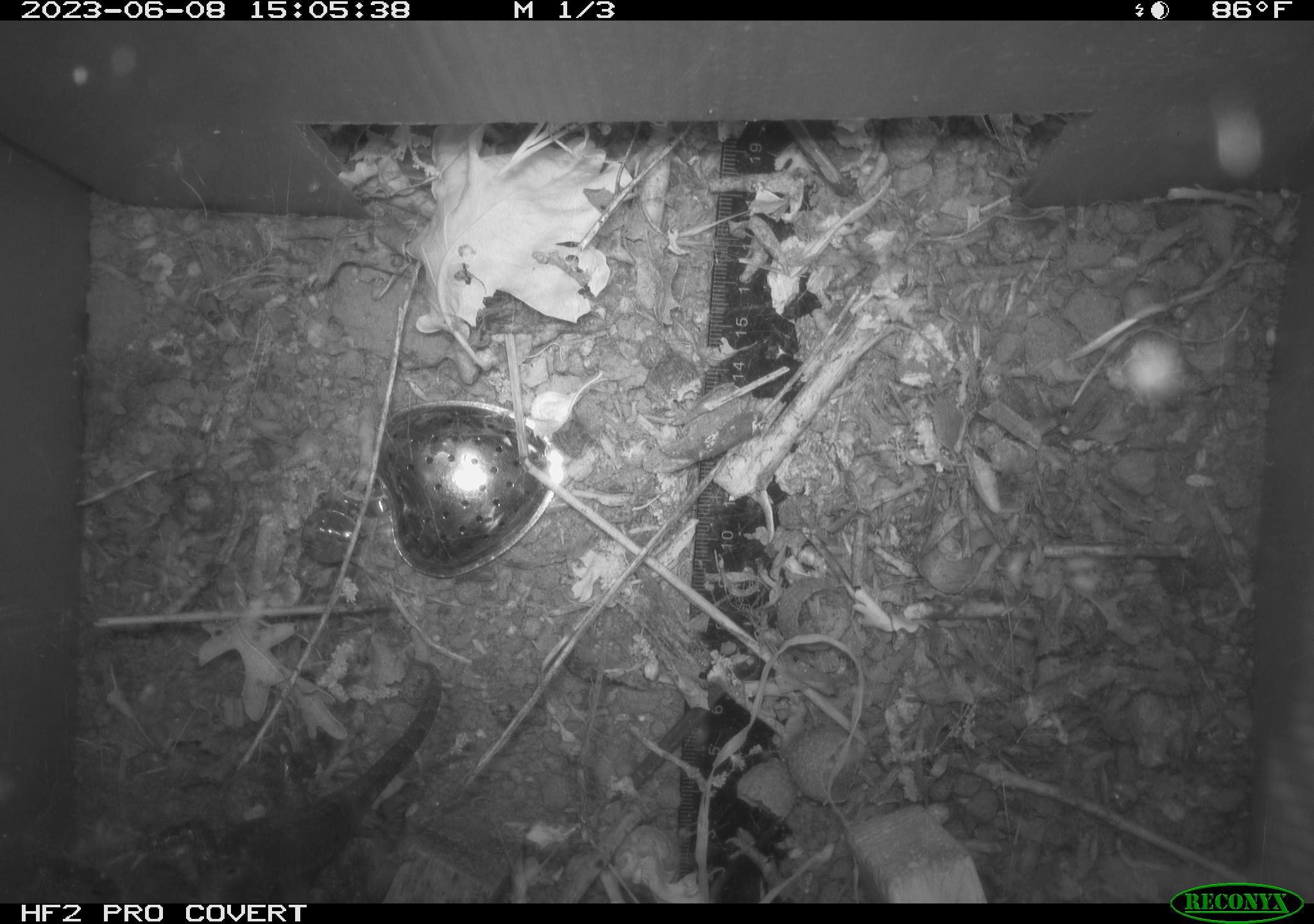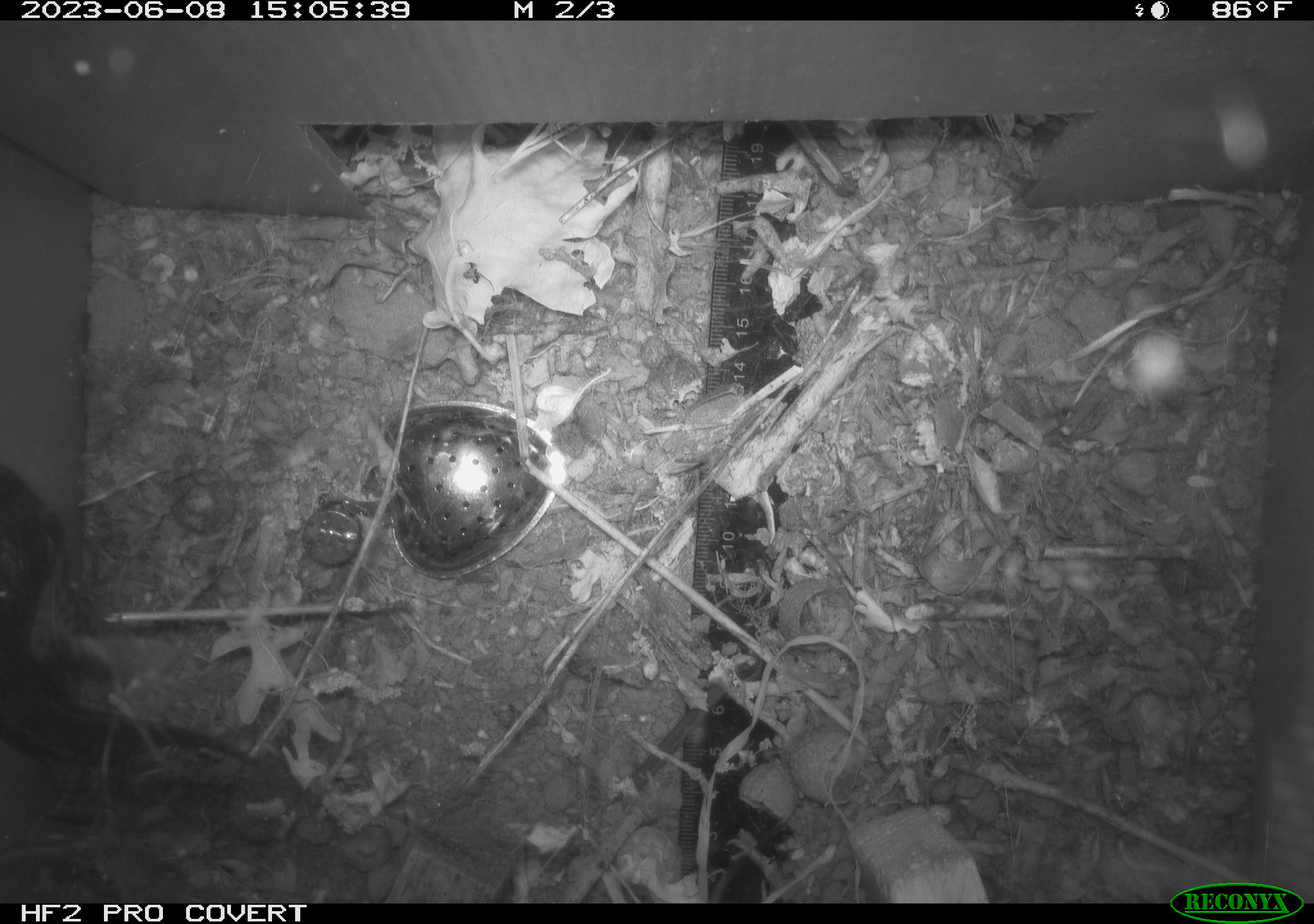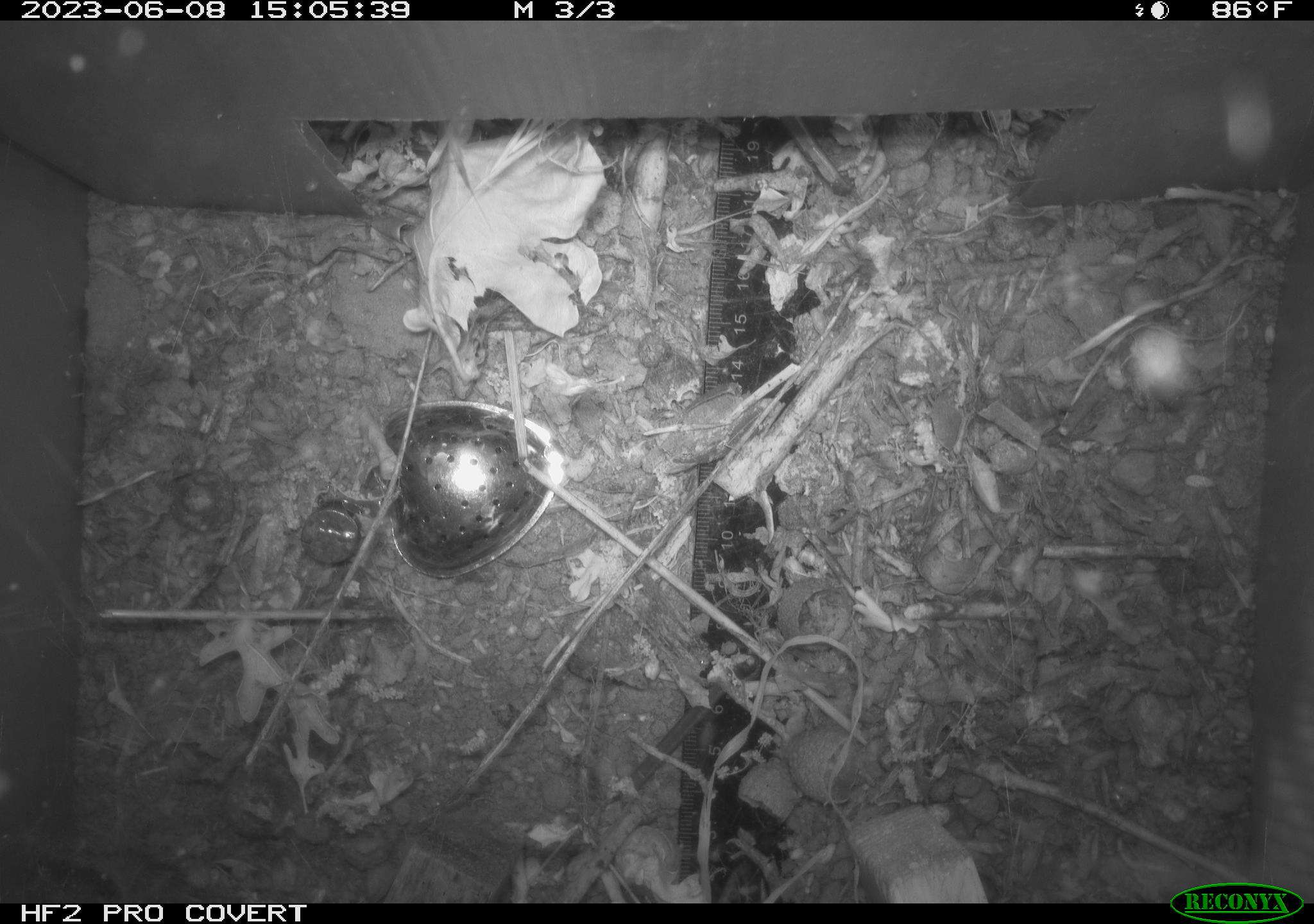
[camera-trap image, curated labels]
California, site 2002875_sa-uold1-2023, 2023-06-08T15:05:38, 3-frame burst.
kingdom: Animalia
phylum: Chordata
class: Reptilia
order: Squamata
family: Phrynosomatidae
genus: Sceloporus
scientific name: Sceloporus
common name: spiny lizards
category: sceloporus species